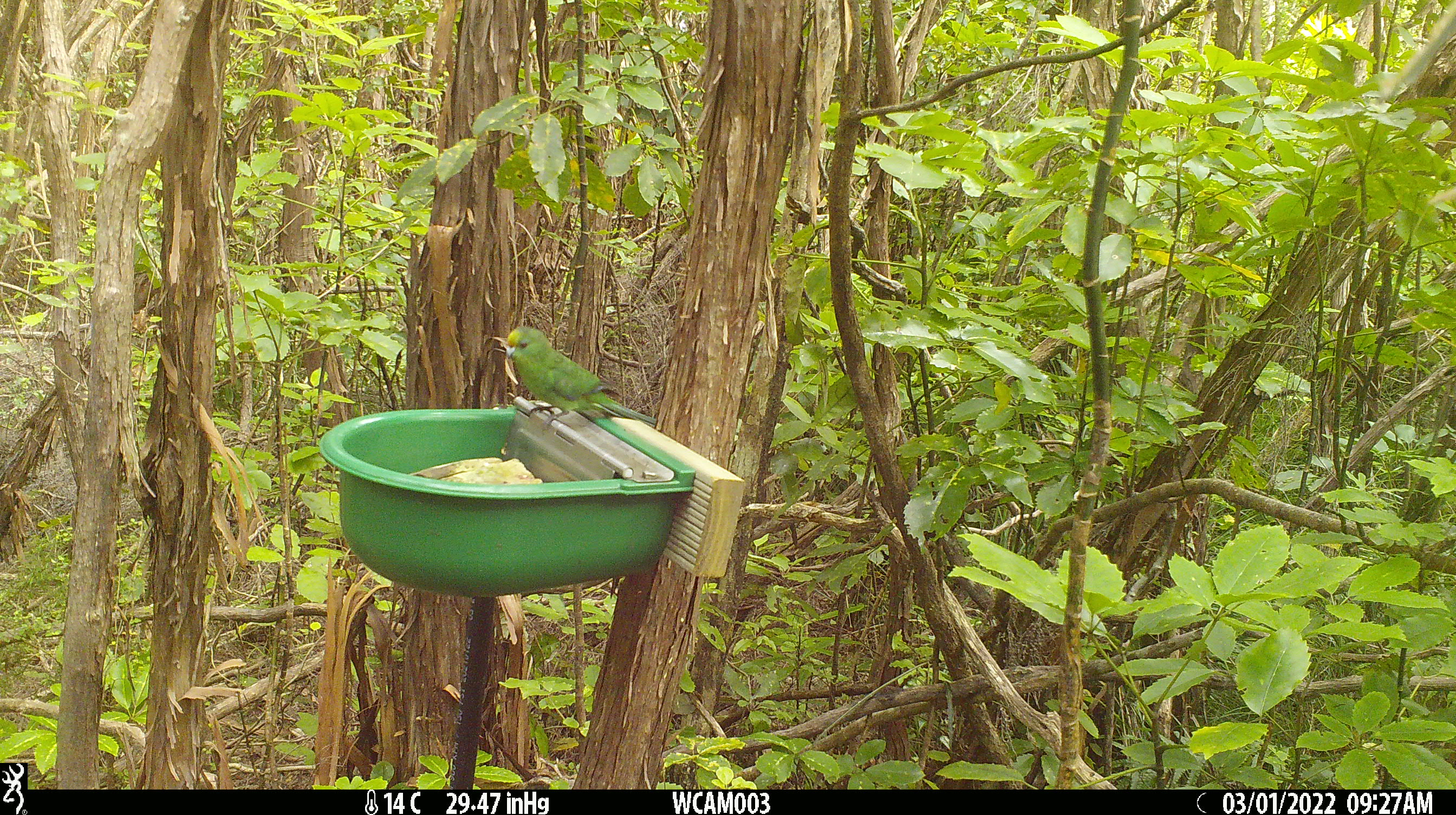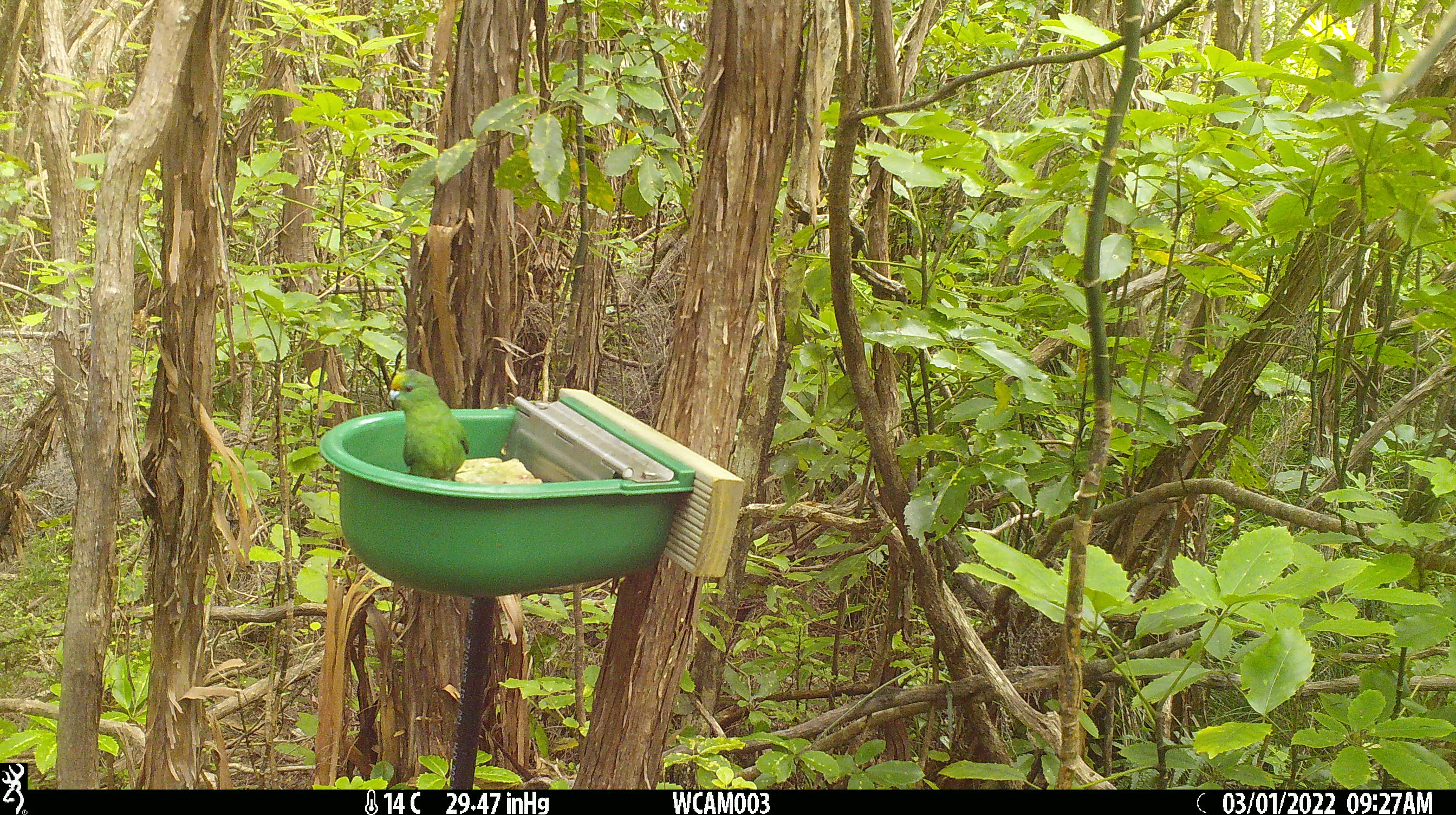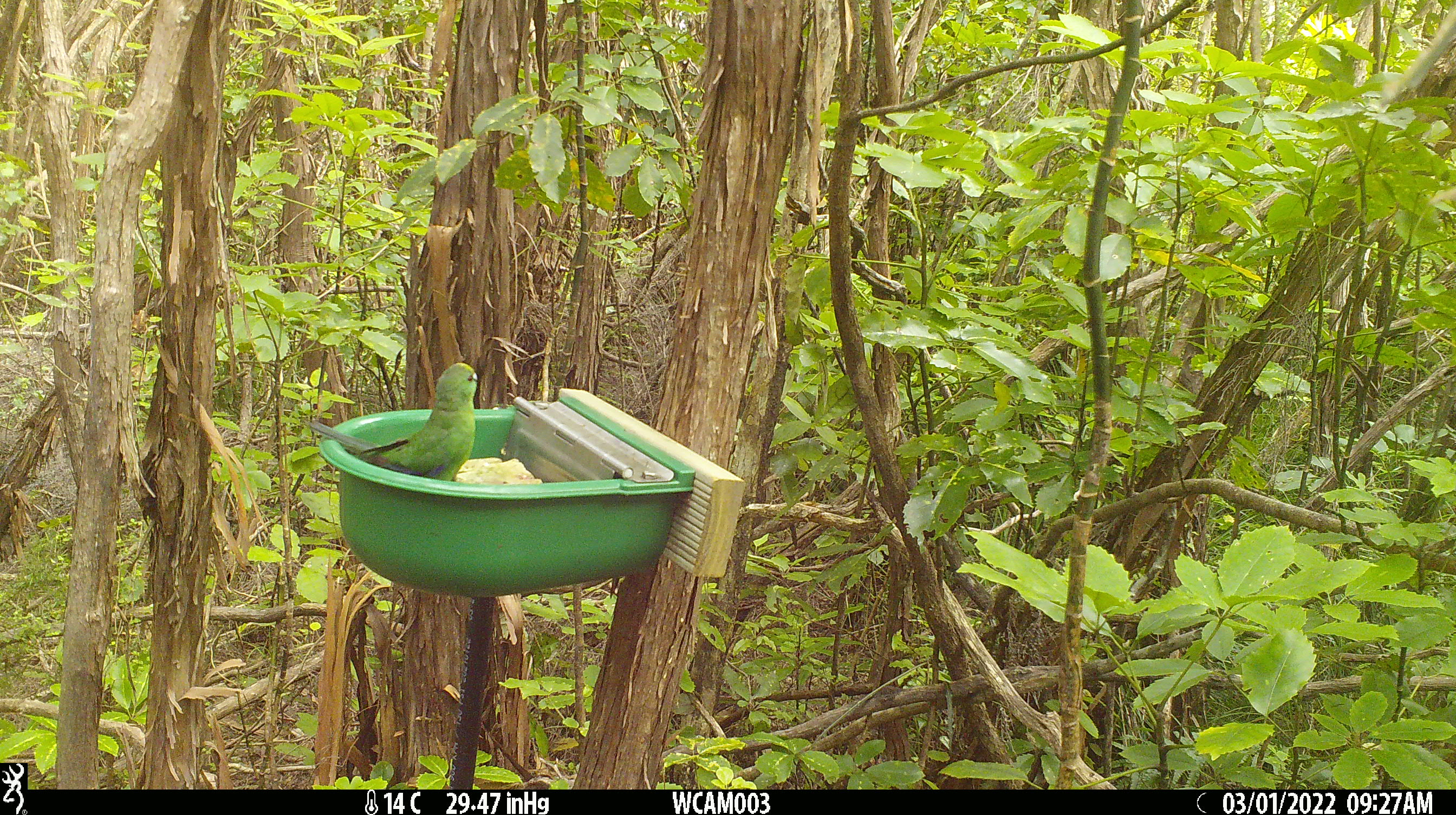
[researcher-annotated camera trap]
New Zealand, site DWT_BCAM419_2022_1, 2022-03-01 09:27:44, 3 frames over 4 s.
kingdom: Animalia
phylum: Chordata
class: Aves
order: Psittaciformes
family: Psittaculidae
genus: Cyanoramphus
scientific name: Cyanoramphus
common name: parakeet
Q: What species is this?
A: Parakeet (Cyanoramphus).